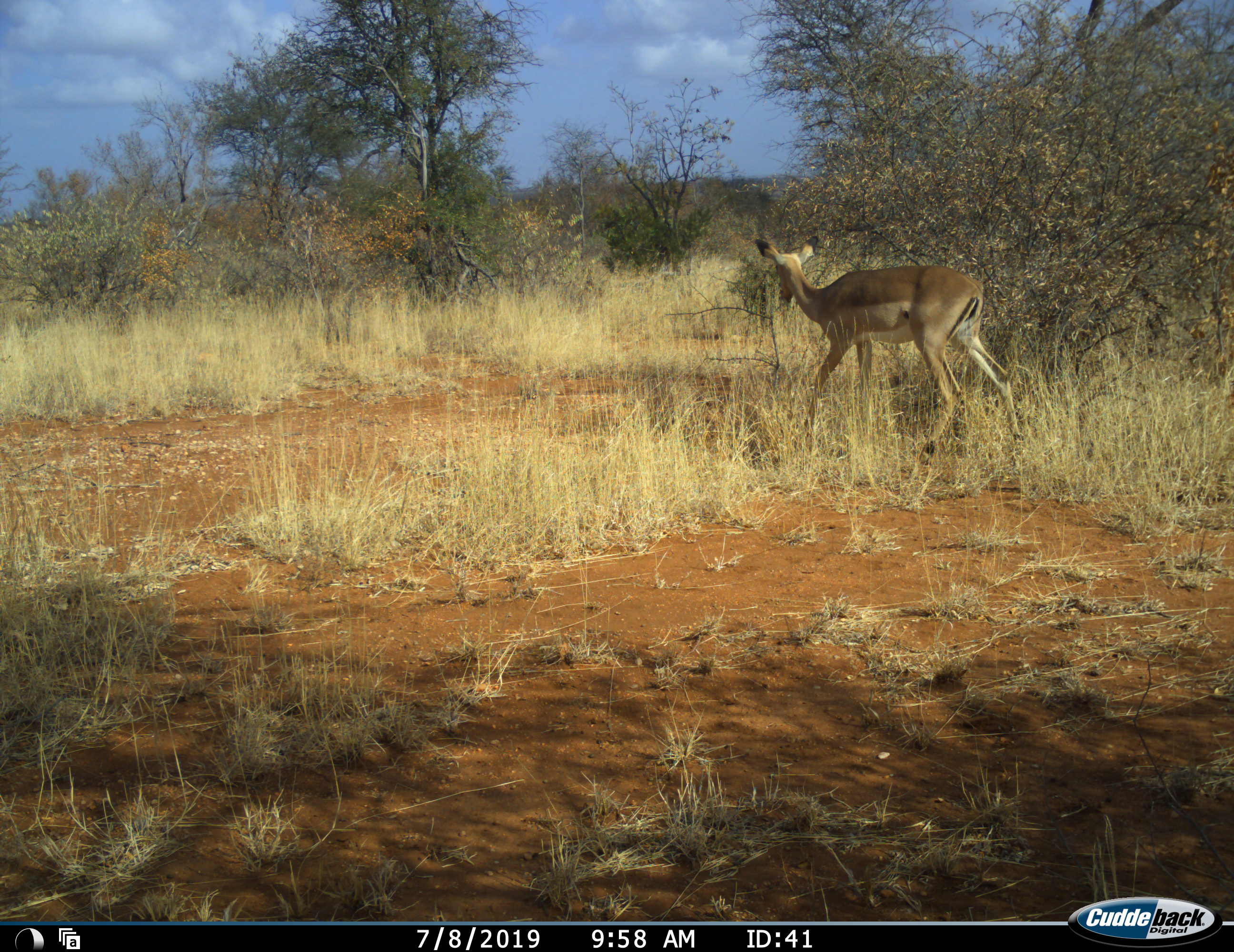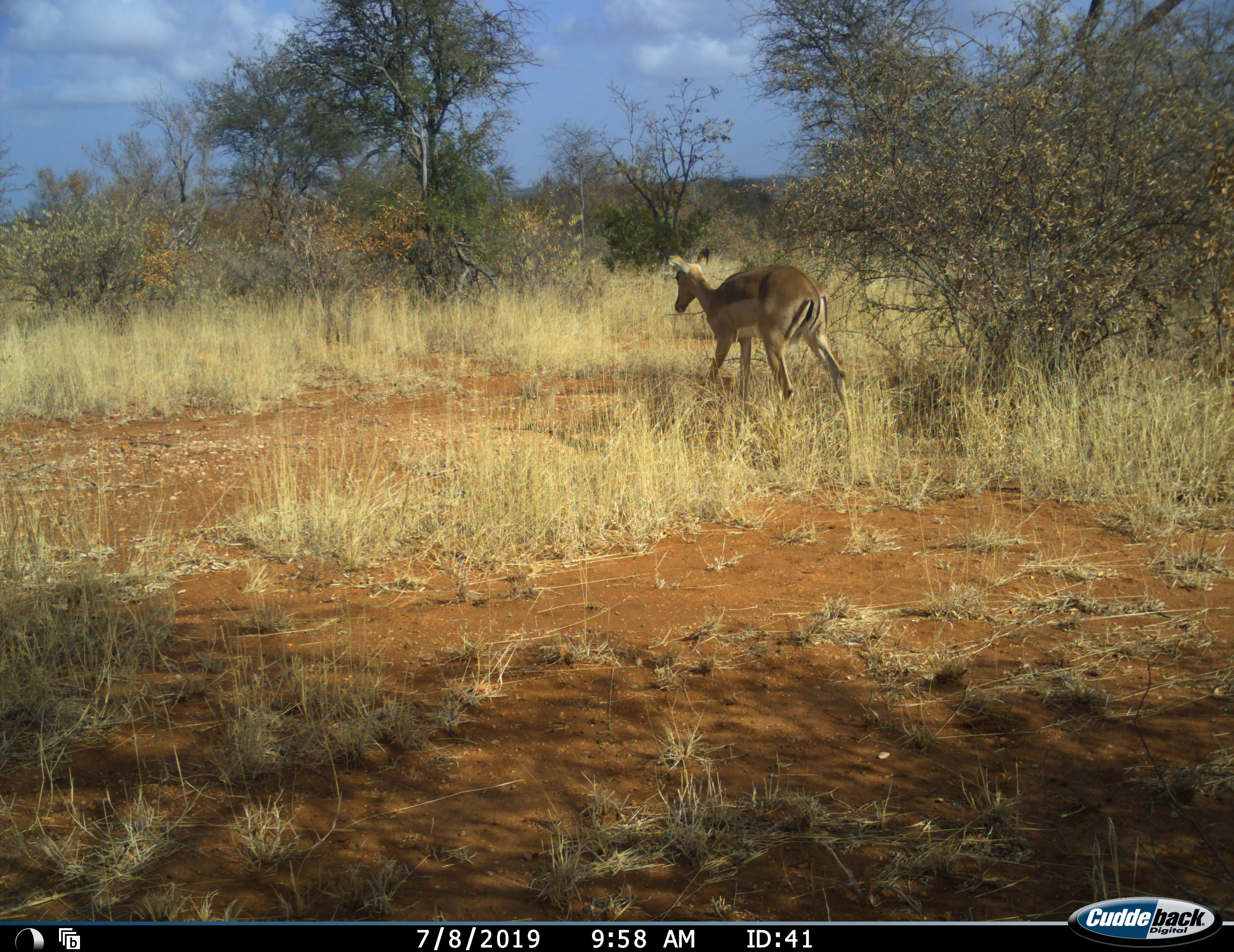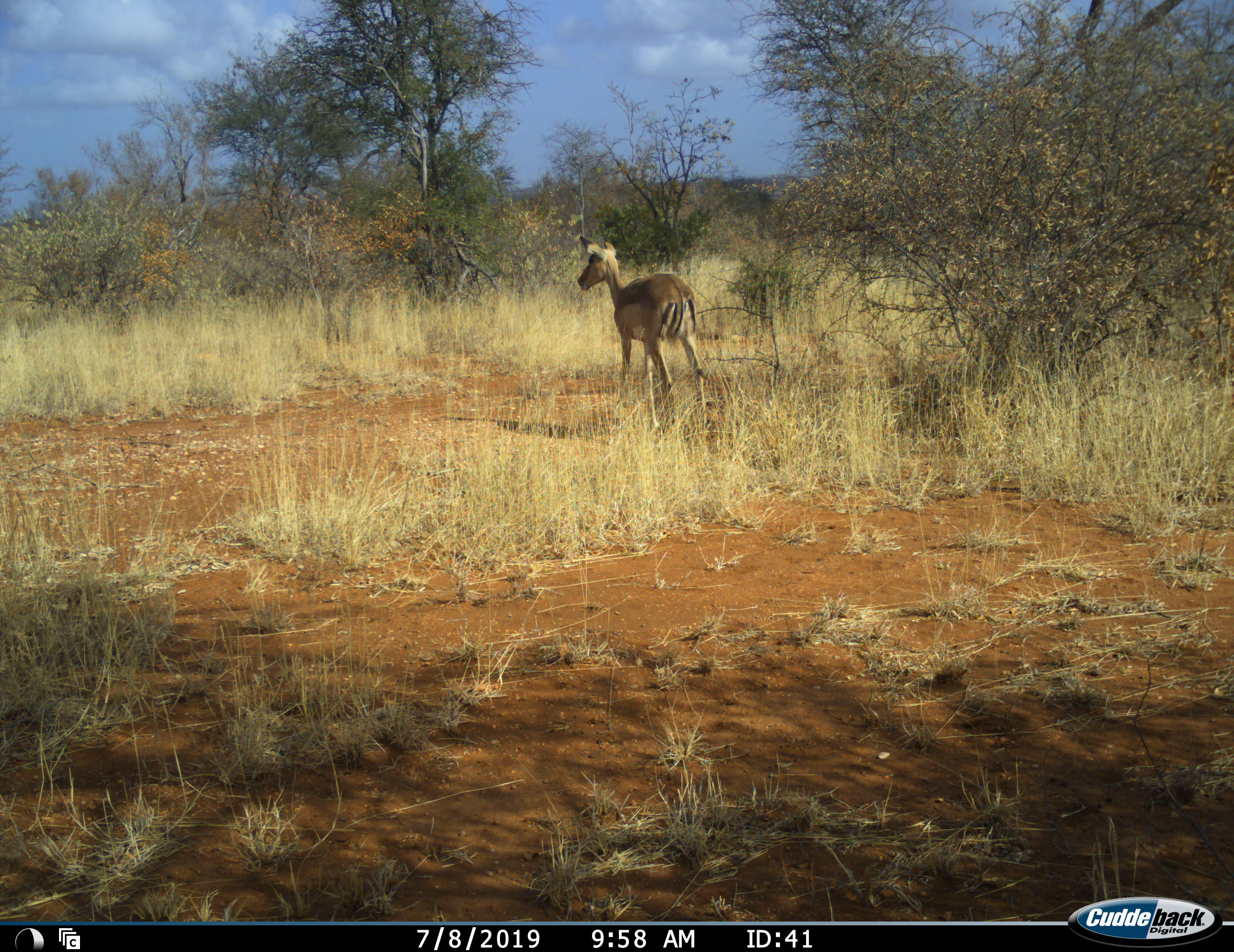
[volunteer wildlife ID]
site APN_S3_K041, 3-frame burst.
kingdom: Animalia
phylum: Chordata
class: Mammalia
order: Artiodactyla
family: Bovidae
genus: Aepyceros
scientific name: Aepyceros melampus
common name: impala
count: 1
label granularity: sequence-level